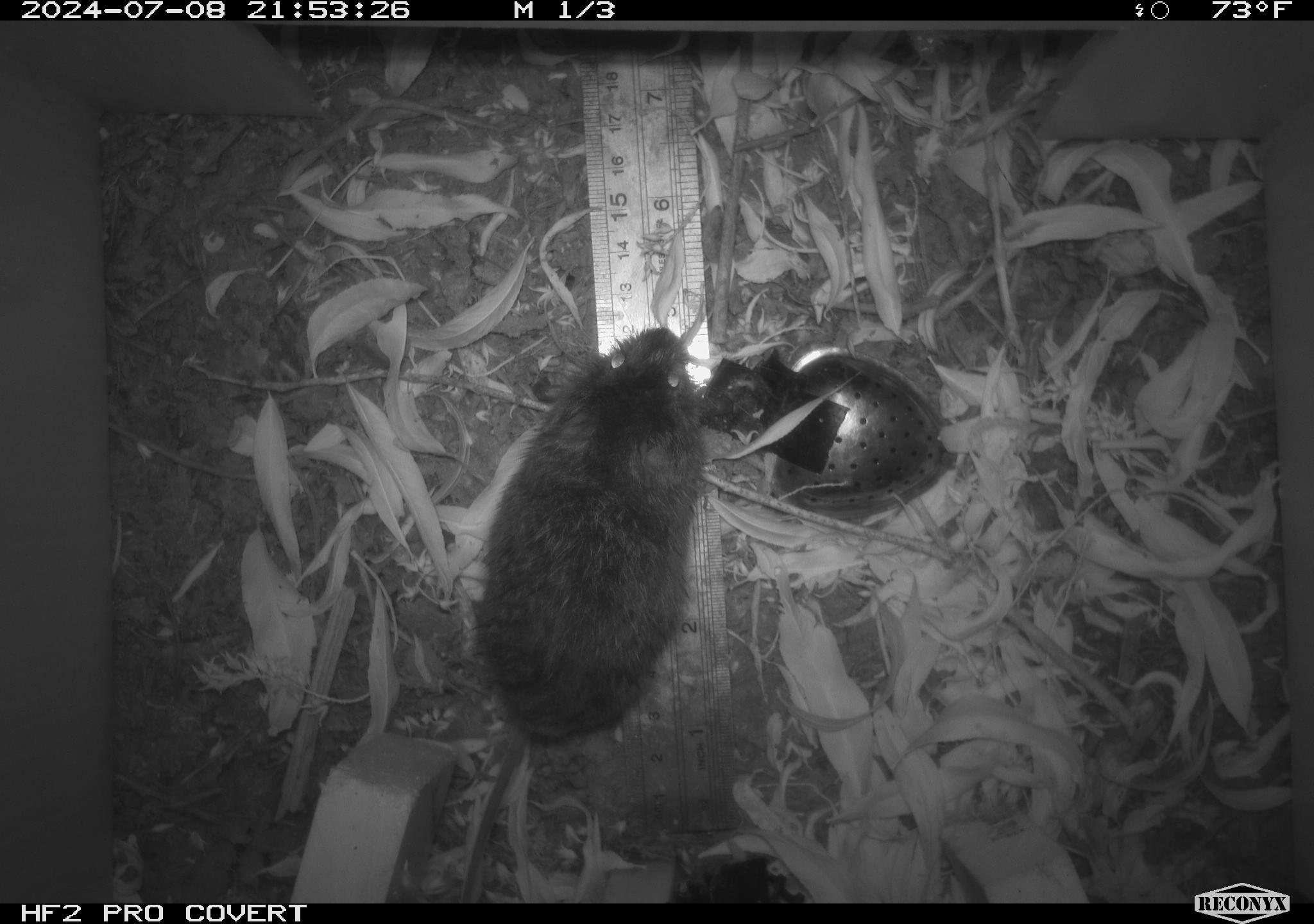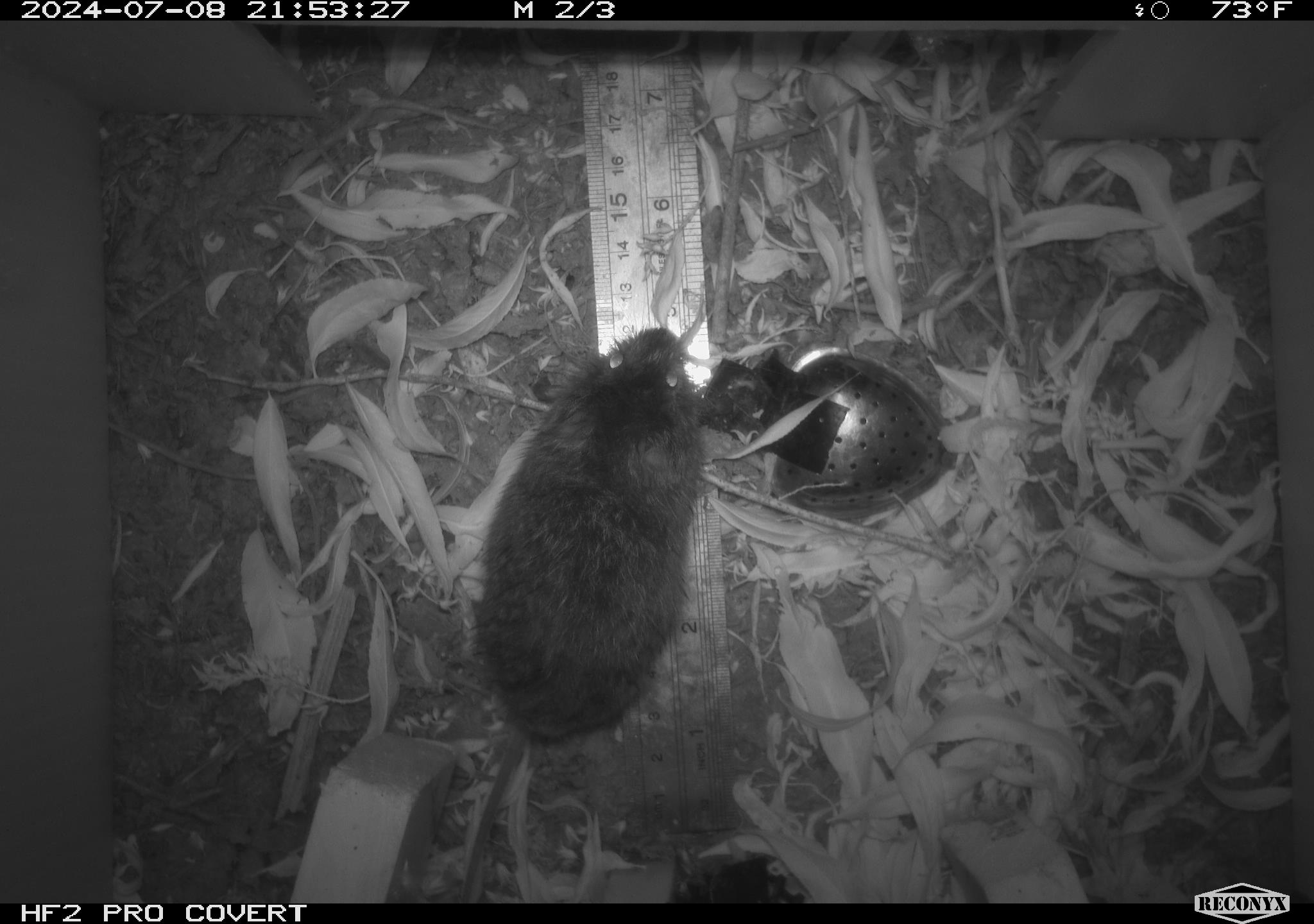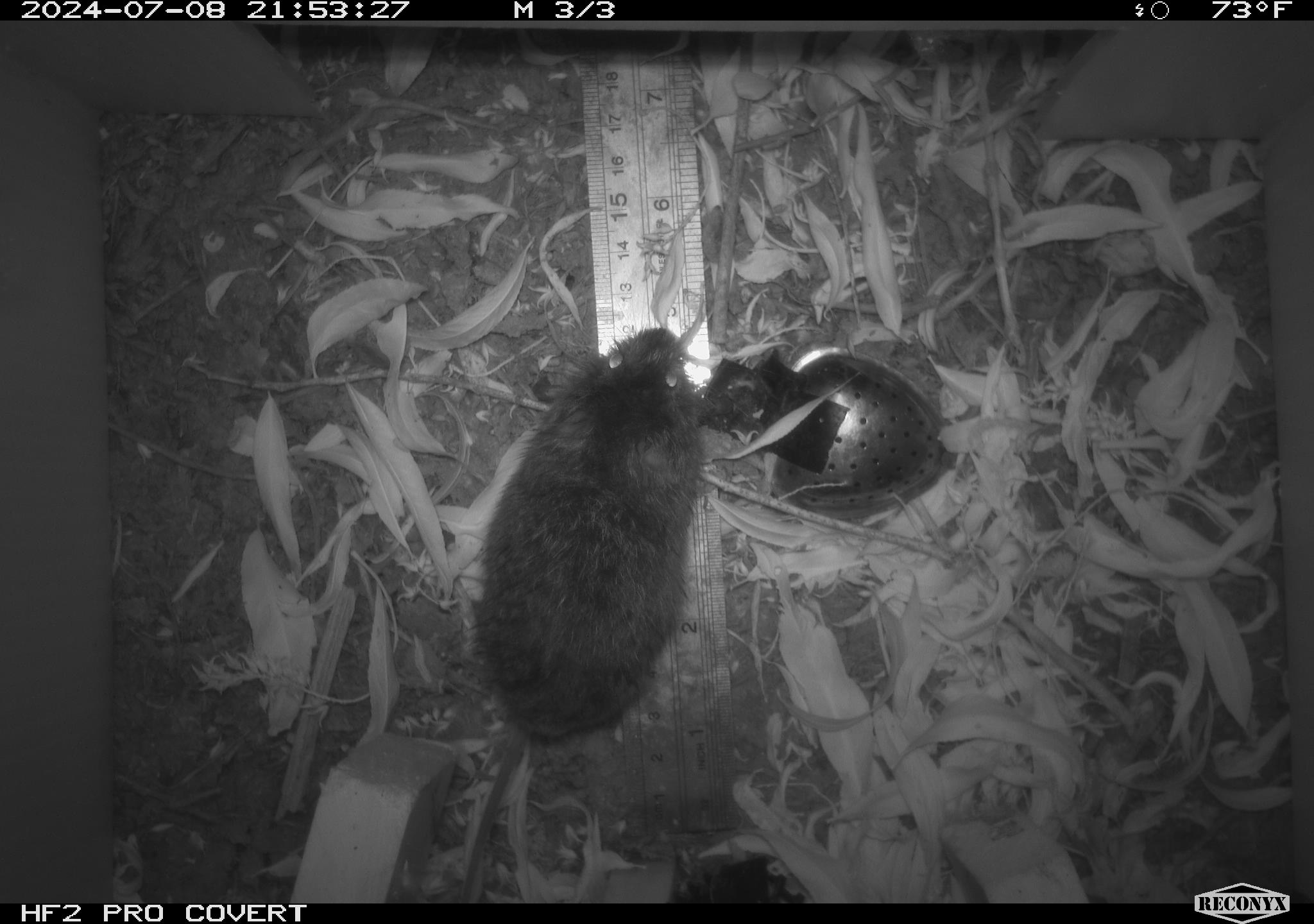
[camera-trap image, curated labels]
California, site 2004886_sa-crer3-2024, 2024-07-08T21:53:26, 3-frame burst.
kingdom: Animalia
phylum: Chordata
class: Mammalia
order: Rodentia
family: Cricetidae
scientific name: Arvicolinae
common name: voles, lemmings, and muskrats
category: arvicolinae subfamily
Arvicolinae subfamily (voles, lemmings, and muskrats) (Arvicolinae).